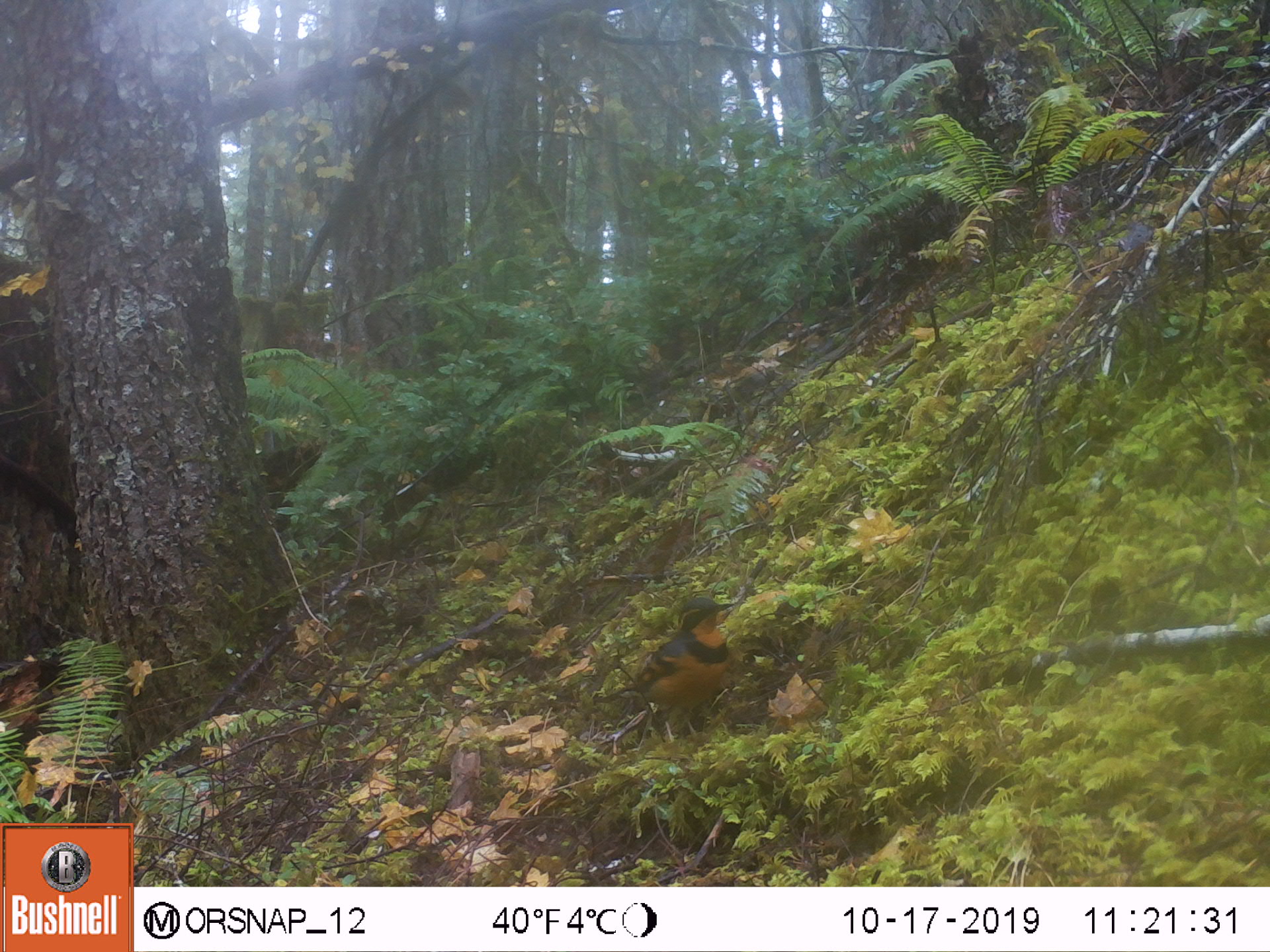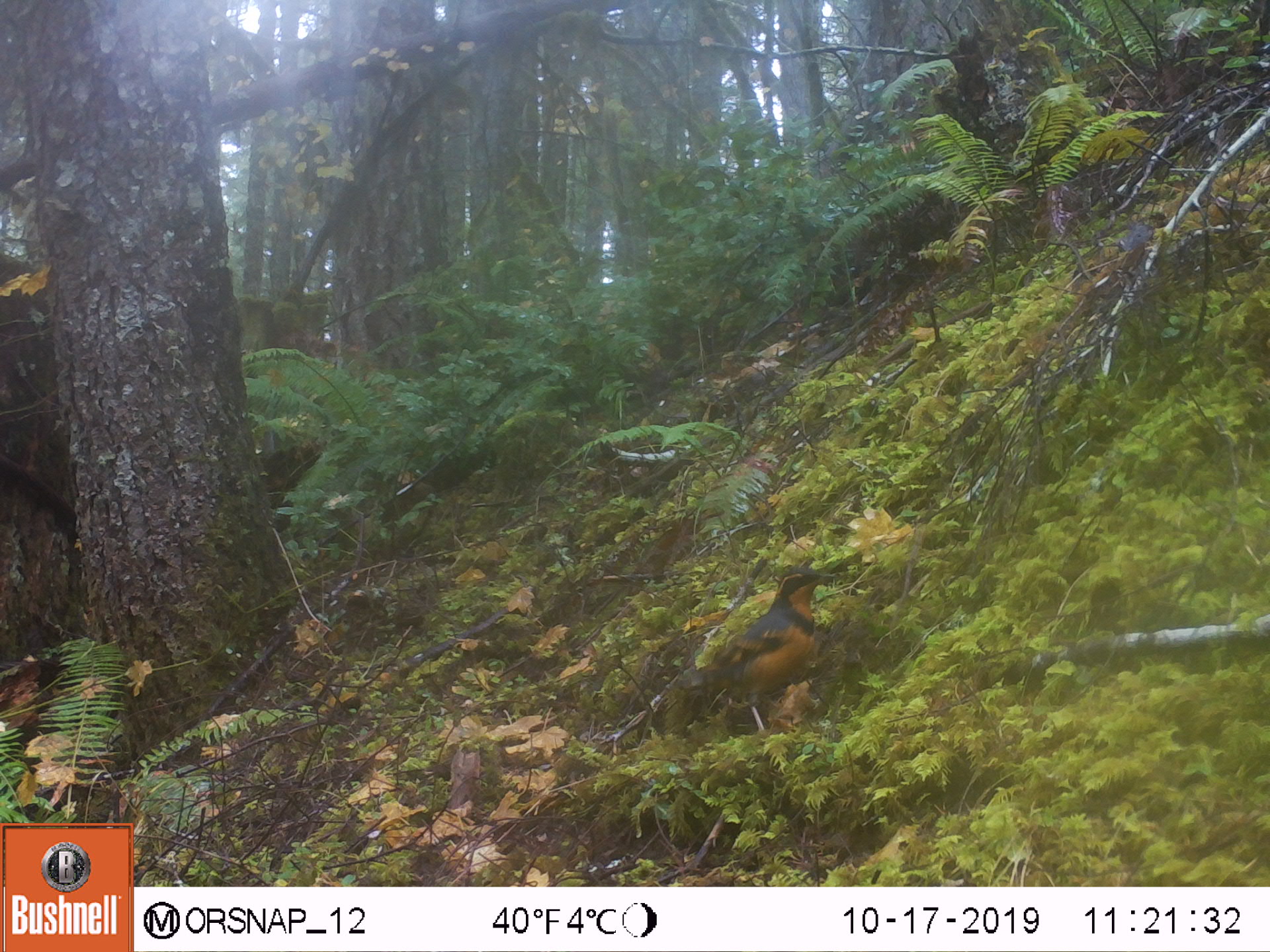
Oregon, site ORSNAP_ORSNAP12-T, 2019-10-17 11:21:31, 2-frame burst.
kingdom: Animalia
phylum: Chordata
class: Aves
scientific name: Aves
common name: bird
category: other bird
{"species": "other bird (bird) (Aves)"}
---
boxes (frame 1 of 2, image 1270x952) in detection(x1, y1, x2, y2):
other bird: detection(629, 595, 747, 746)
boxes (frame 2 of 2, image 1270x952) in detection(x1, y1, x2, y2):
other bird: detection(677, 544, 848, 752)